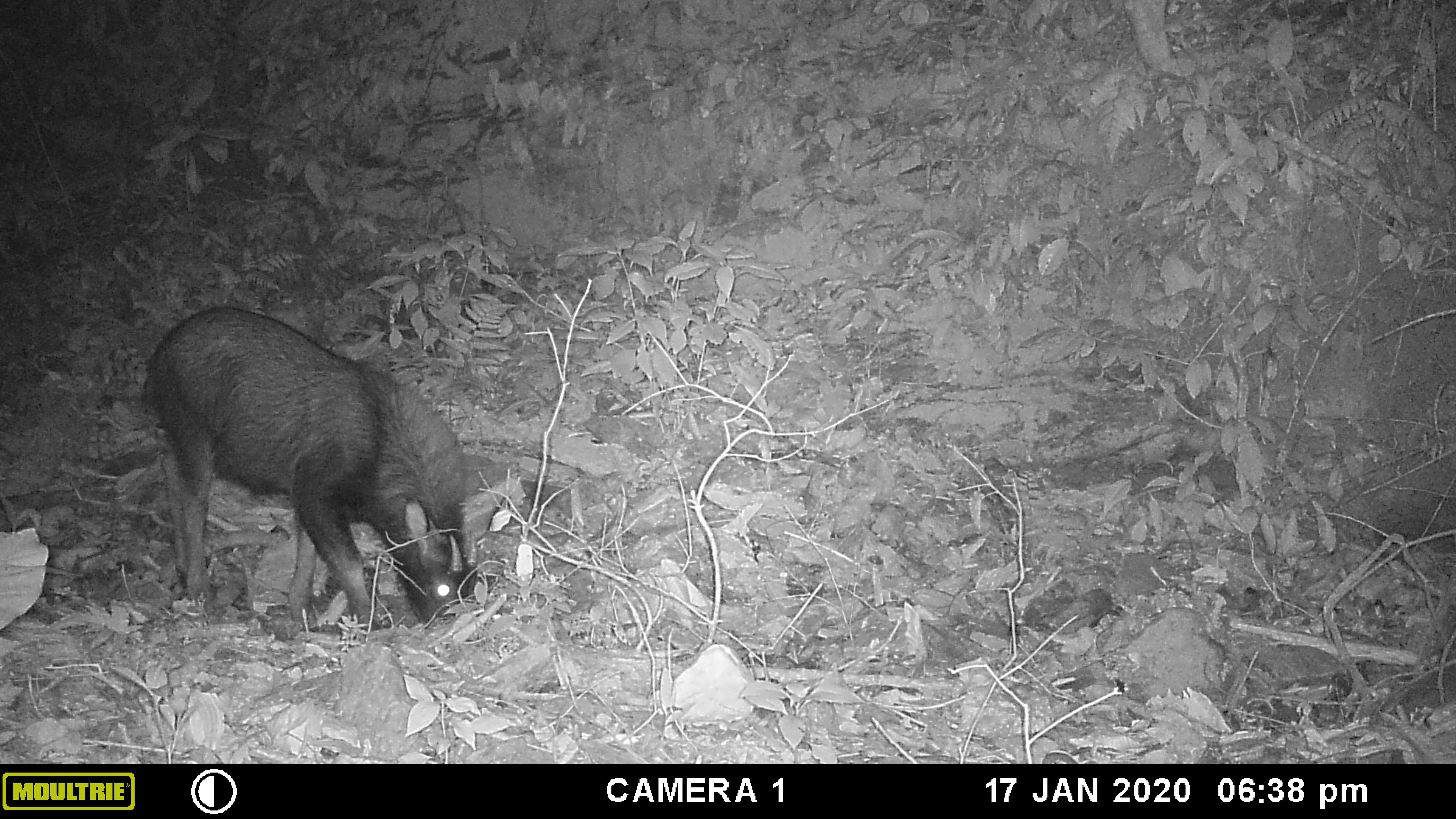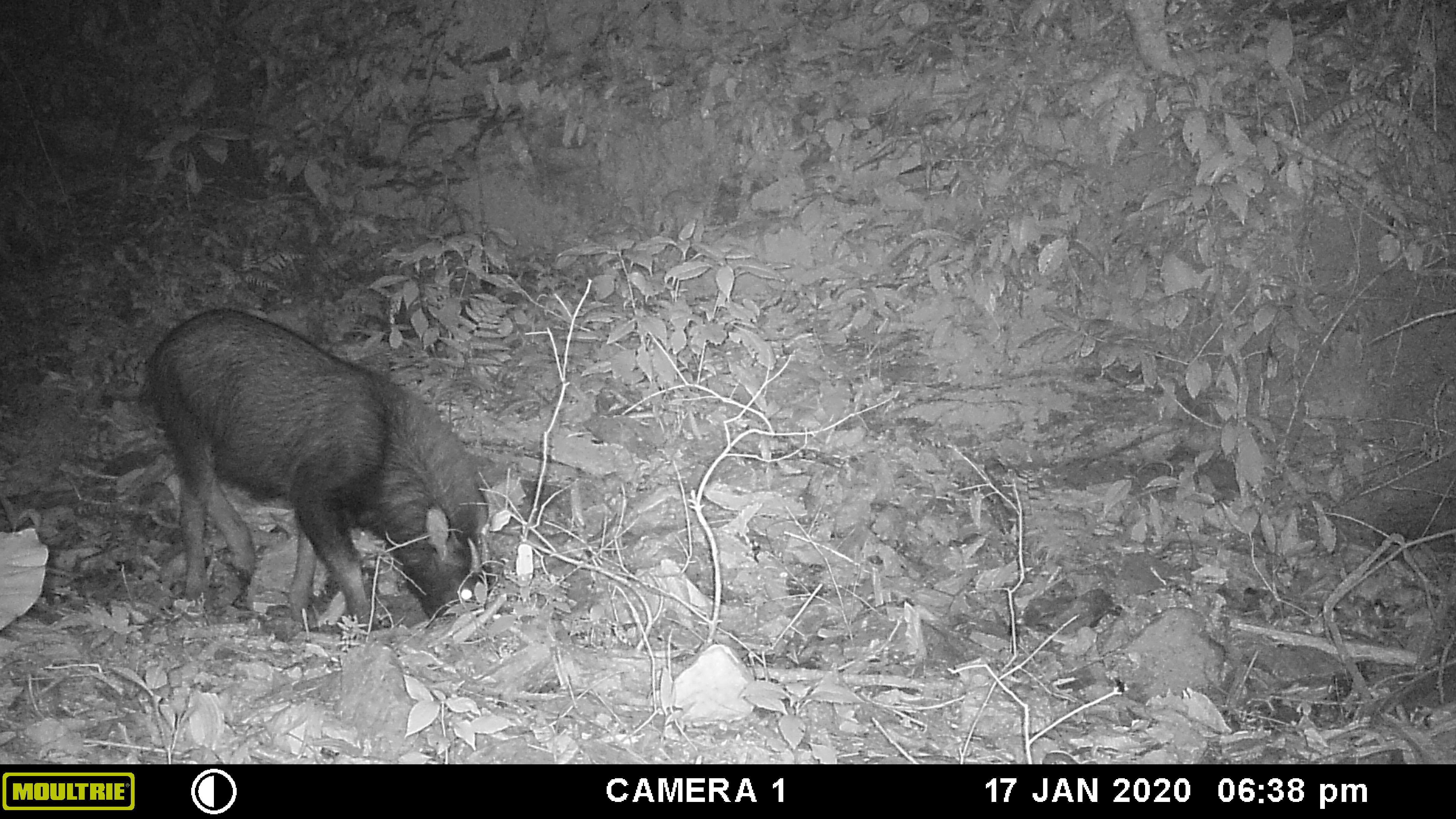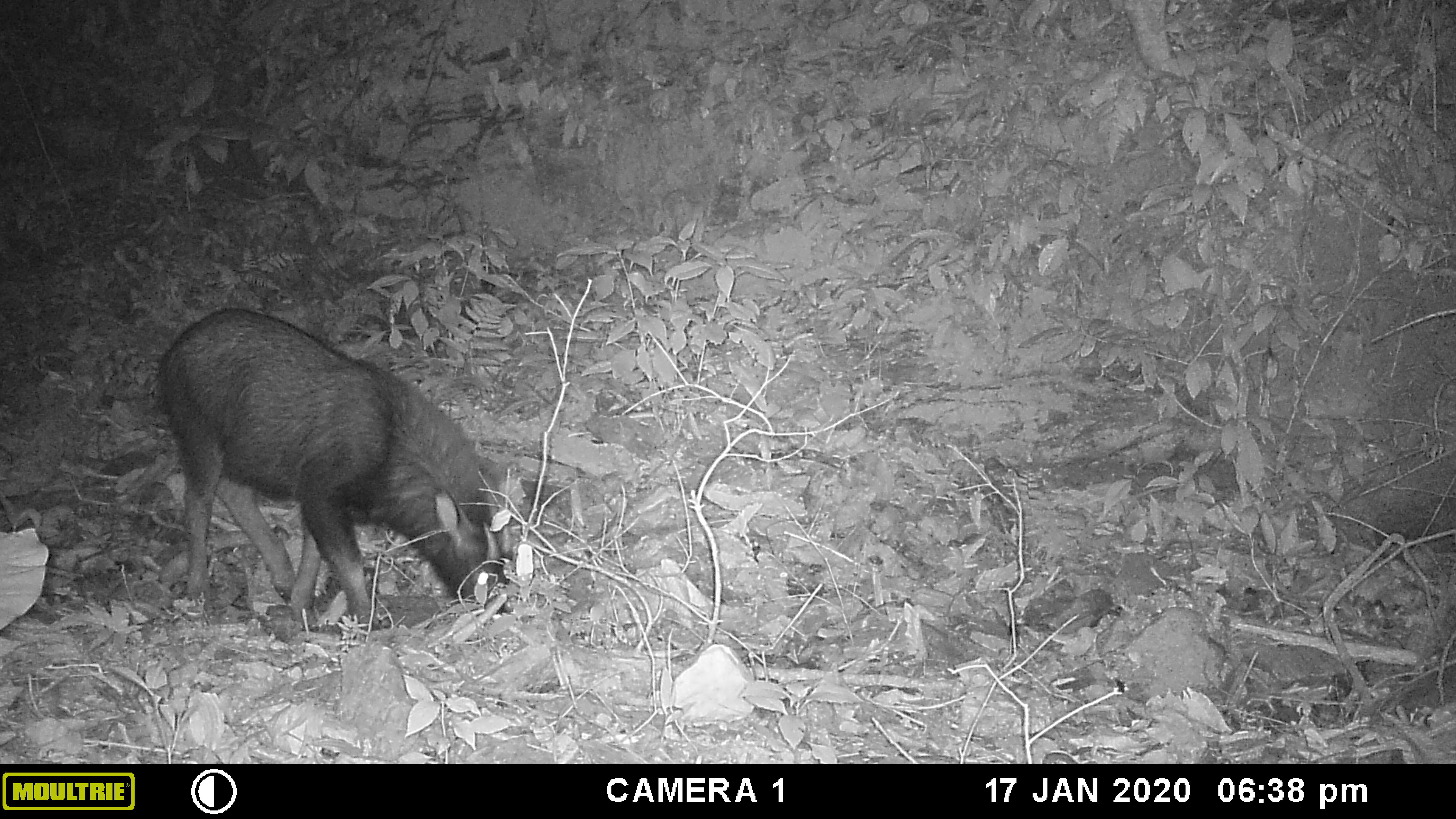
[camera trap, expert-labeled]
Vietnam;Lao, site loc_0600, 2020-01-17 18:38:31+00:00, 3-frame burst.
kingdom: Animalia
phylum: Chordata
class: Mammalia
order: Artiodactyla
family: Bovidae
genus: Capricornis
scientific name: Capricornis sumatraensis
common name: chinese serow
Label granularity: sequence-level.